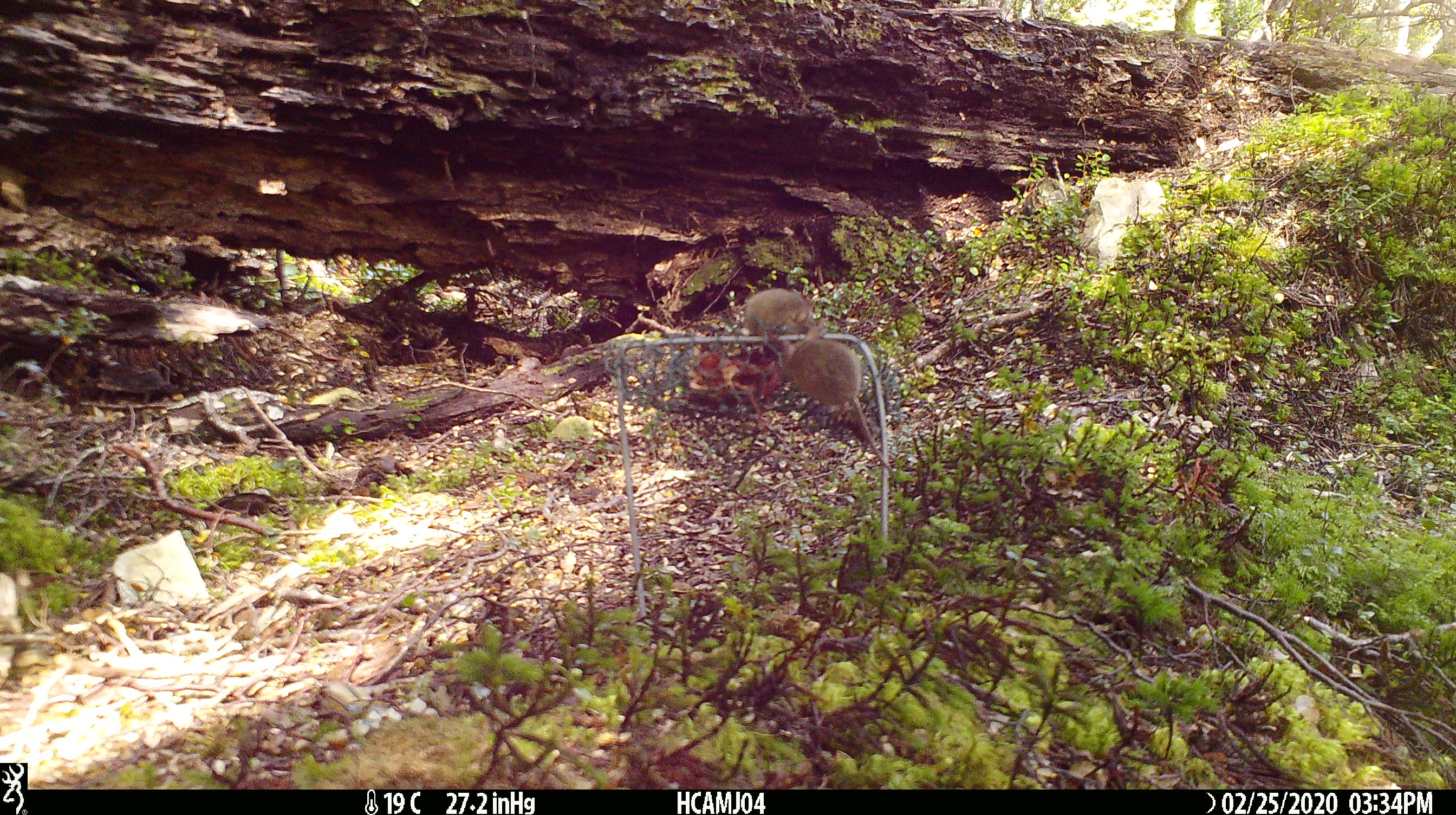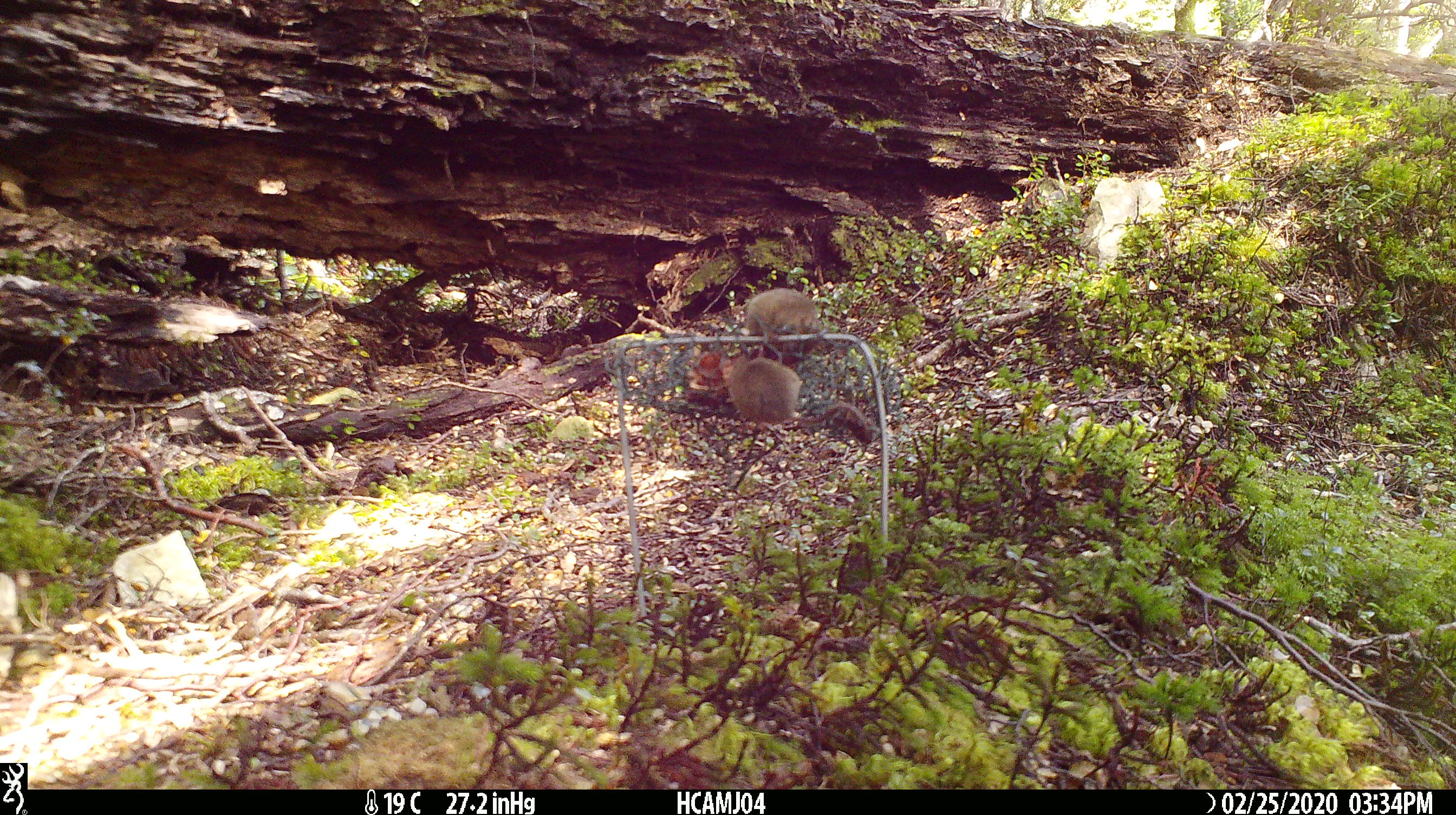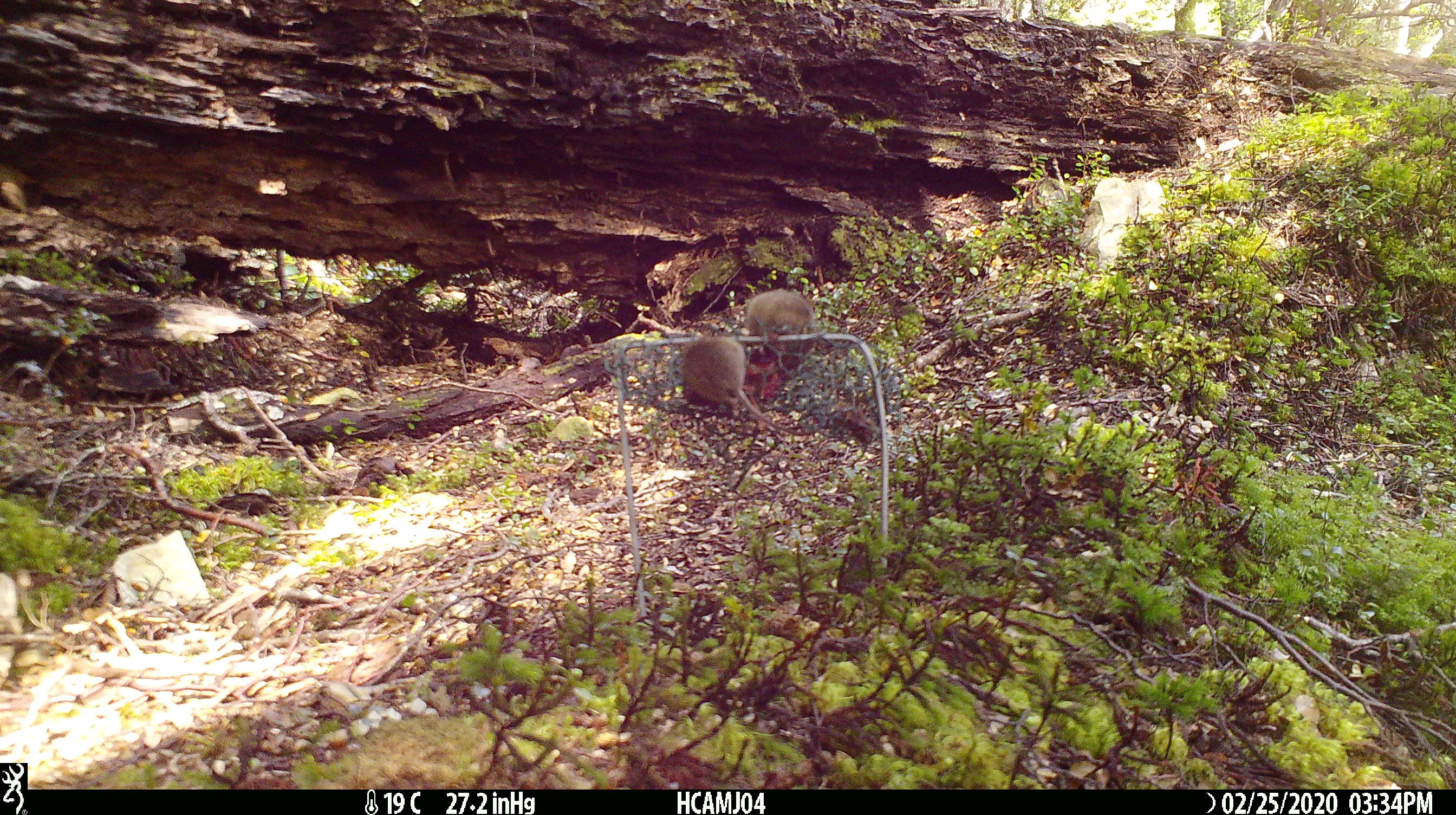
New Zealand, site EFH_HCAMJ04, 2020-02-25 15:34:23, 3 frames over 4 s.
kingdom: Animalia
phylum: Chordata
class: Mammalia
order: Rodentia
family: Muridae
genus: Mus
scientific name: Mus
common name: mouse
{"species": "mouse (Mus)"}